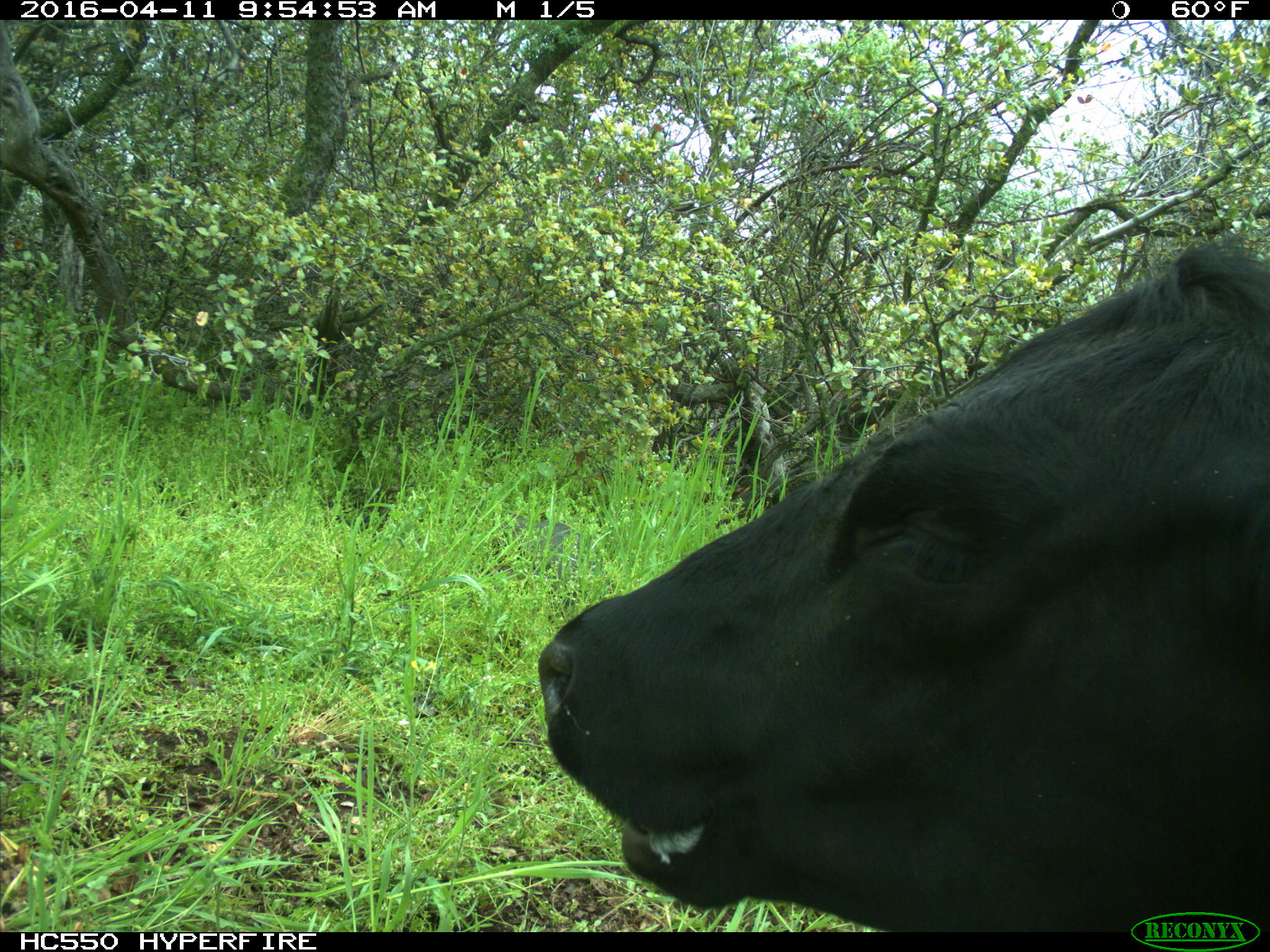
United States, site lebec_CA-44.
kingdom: Animalia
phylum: Chordata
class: Mammalia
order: Artiodactyla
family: Bovidae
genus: Bos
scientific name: Bos taurus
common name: domestic cow